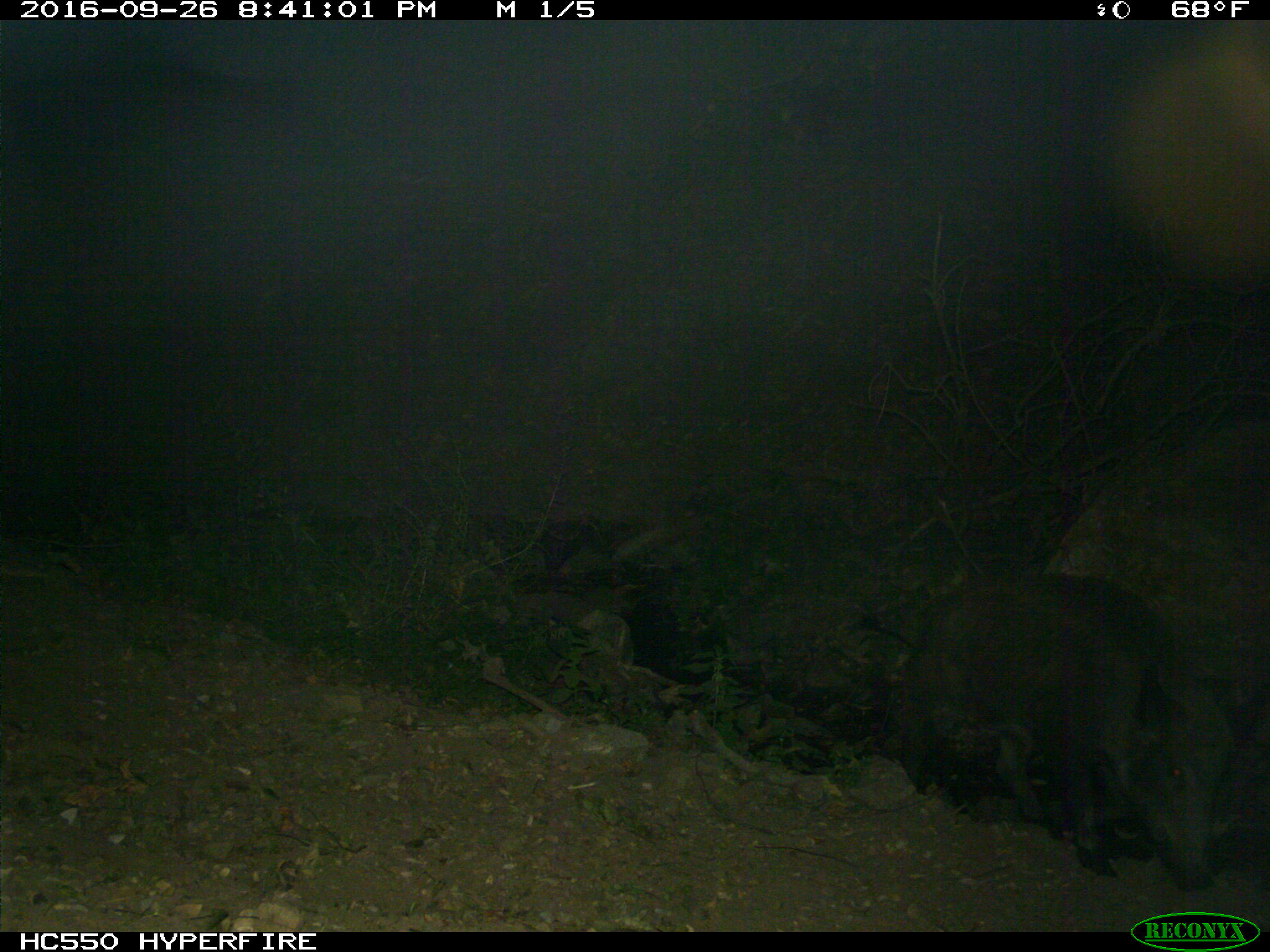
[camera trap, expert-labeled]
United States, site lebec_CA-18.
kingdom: Animalia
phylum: Chordata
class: Mammalia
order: Artiodactyla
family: Suidae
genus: Sus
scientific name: Sus scrofa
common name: wild boar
Sus scrofa (wild boar).